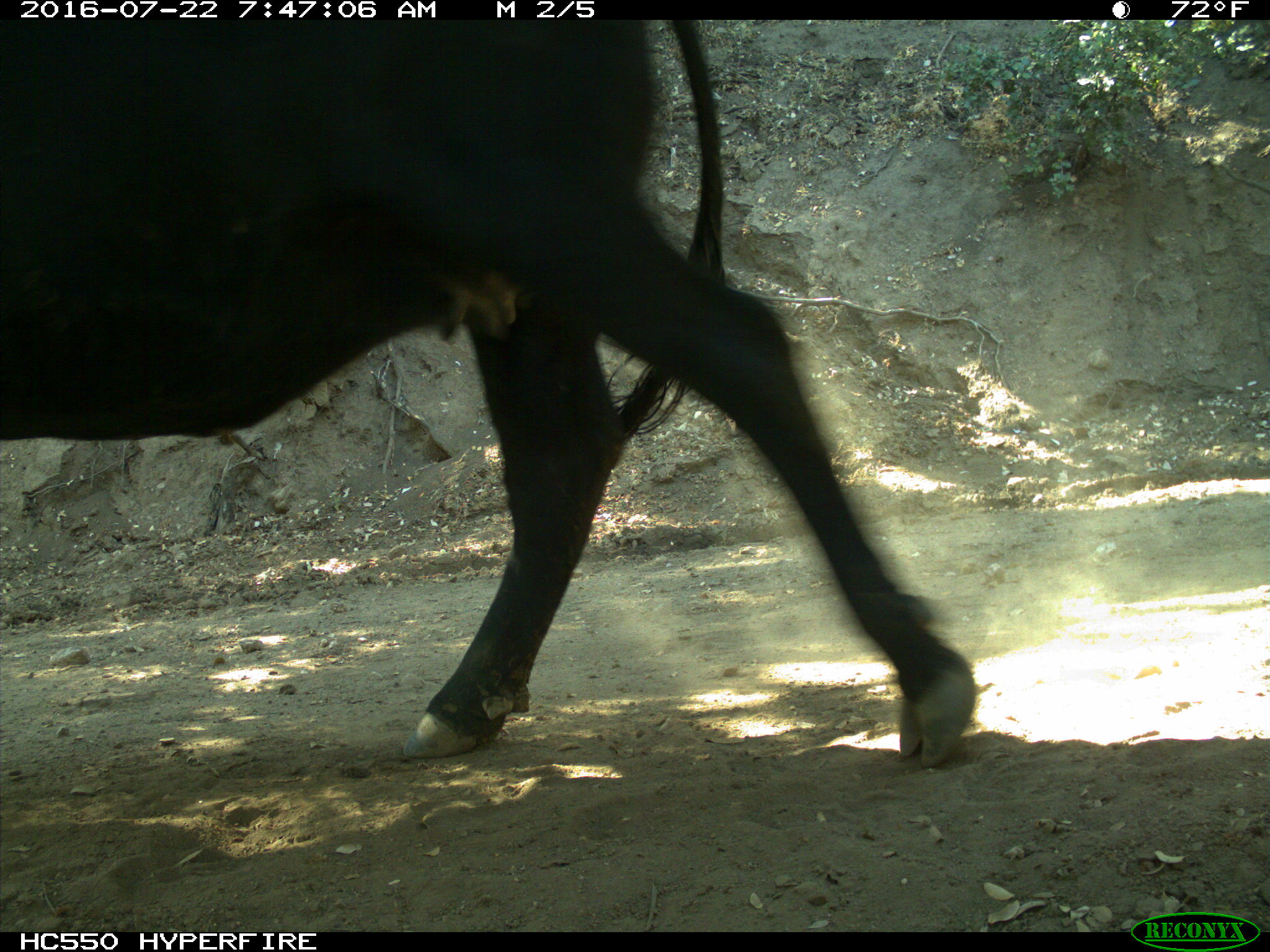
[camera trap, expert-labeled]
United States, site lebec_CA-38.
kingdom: Animalia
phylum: Chordata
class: Mammalia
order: Artiodactyla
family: Bovidae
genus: Bos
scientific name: Bos taurus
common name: domestic cow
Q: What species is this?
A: Bos taurus (domestic cow).